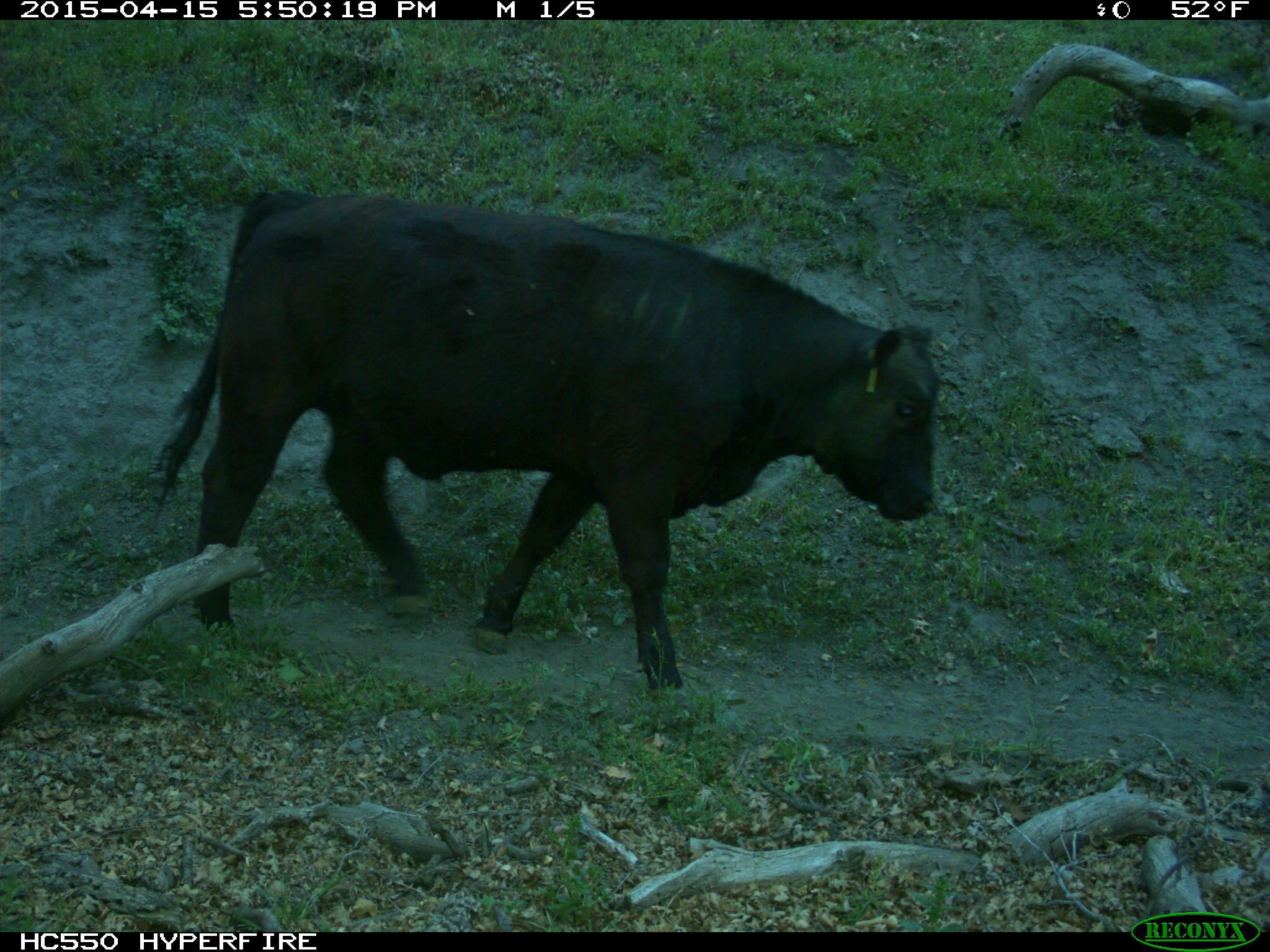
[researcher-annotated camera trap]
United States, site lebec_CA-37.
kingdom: Animalia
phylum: Chordata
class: Mammalia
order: Artiodactyla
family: Bovidae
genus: Bos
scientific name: Bos taurus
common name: domestic cow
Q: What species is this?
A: Bos taurus (domestic cow).